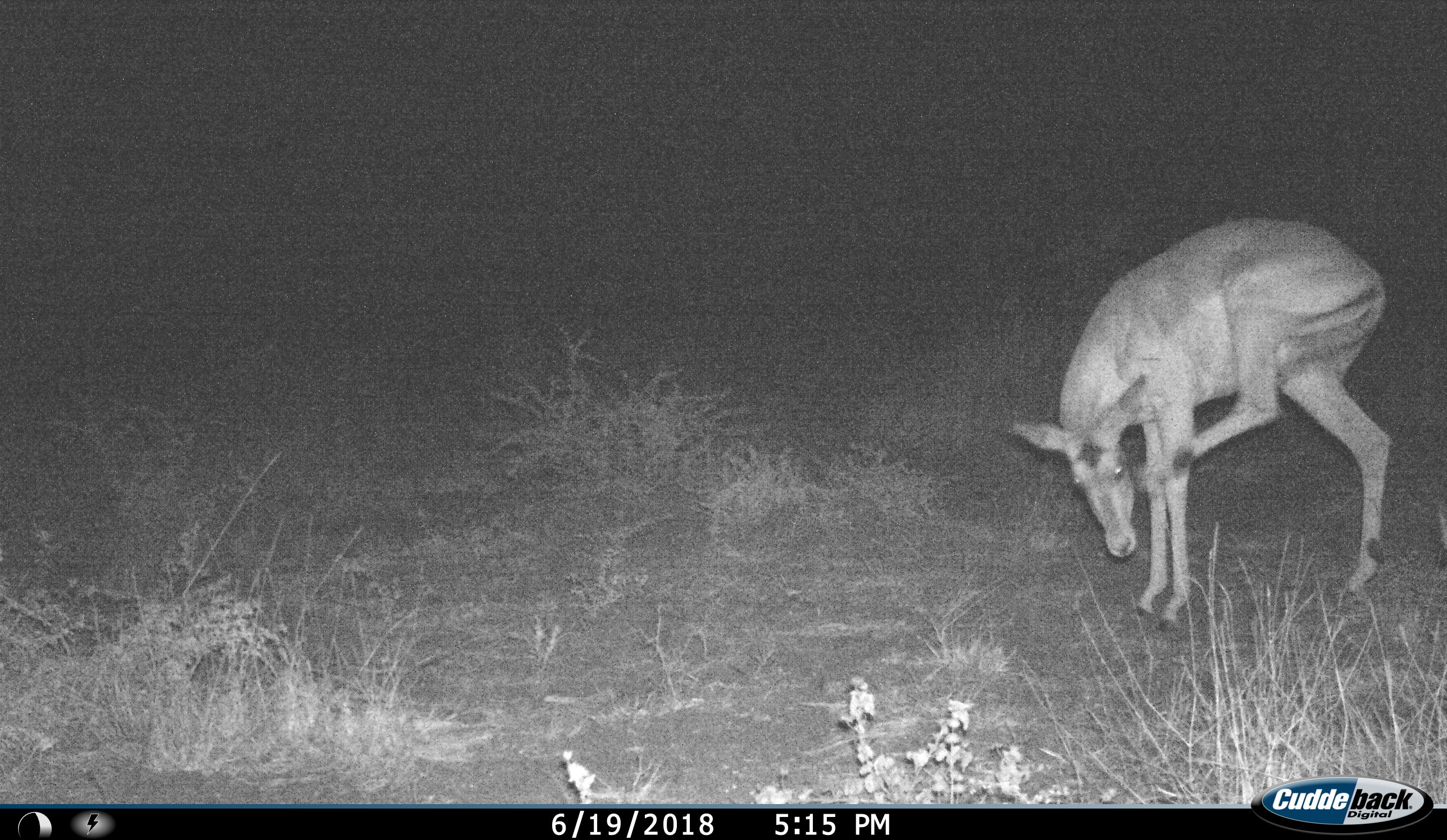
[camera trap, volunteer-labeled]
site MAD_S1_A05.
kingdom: Animalia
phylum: Chordata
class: Mammalia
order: Artiodactyla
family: Bovidae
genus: Aepyceros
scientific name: Aepyceros melampus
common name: impala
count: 1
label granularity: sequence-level